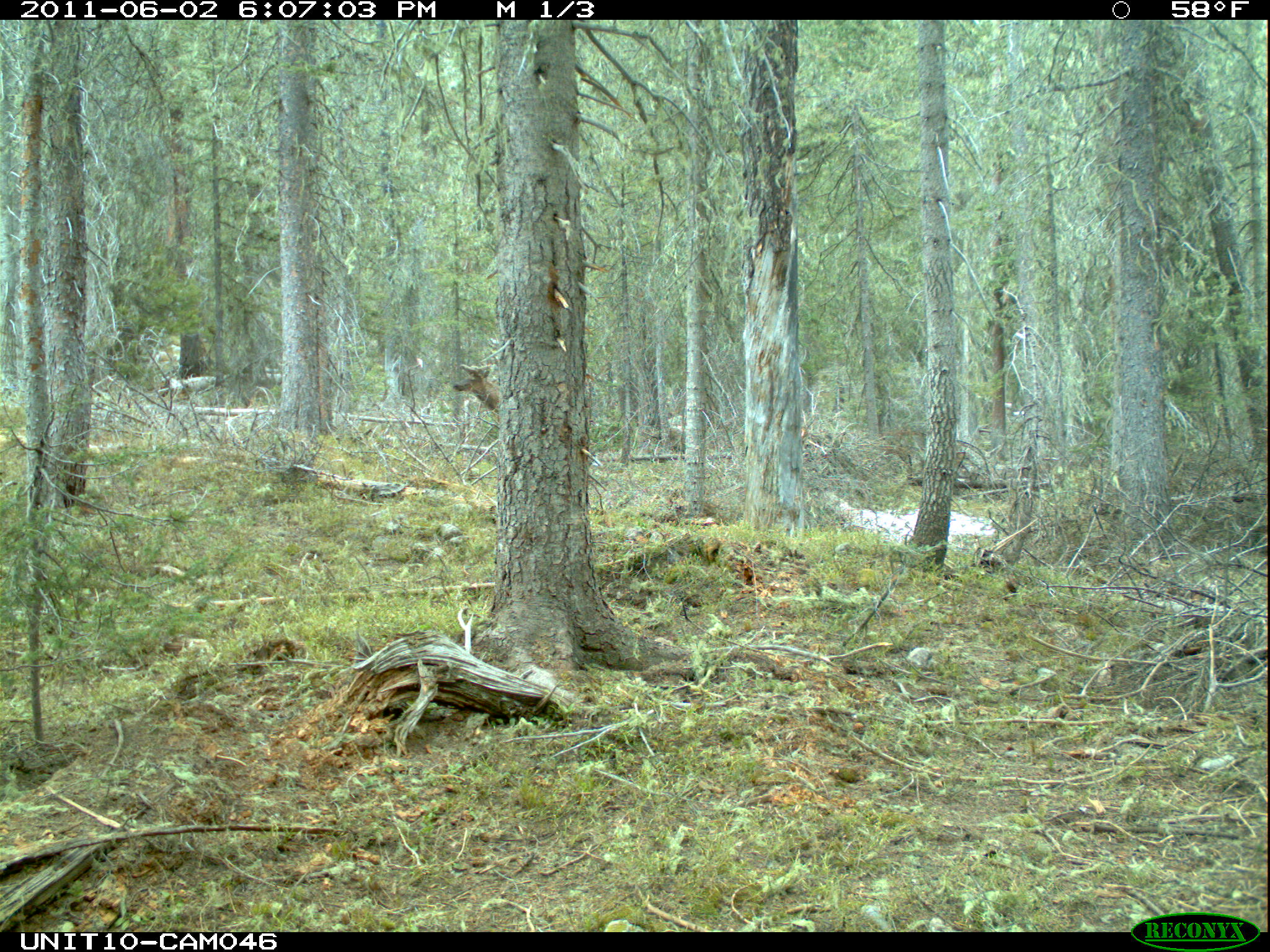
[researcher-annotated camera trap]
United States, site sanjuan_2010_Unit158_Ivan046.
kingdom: Animalia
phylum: Chordata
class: Mammalia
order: Artiodactyla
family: Cervidae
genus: Cervus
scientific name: Cervus elaphus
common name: red deer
Cervus elaphus (red deer).